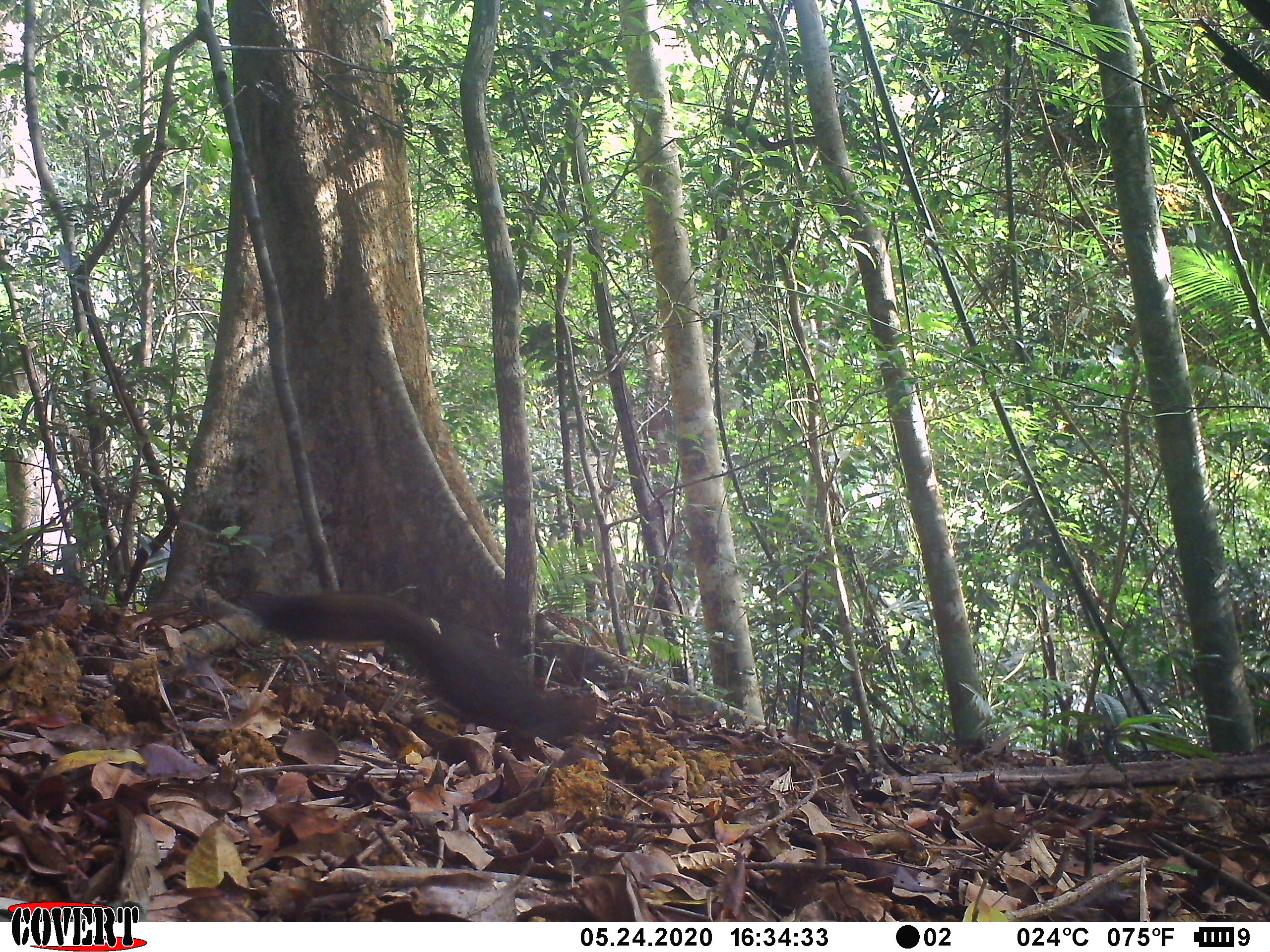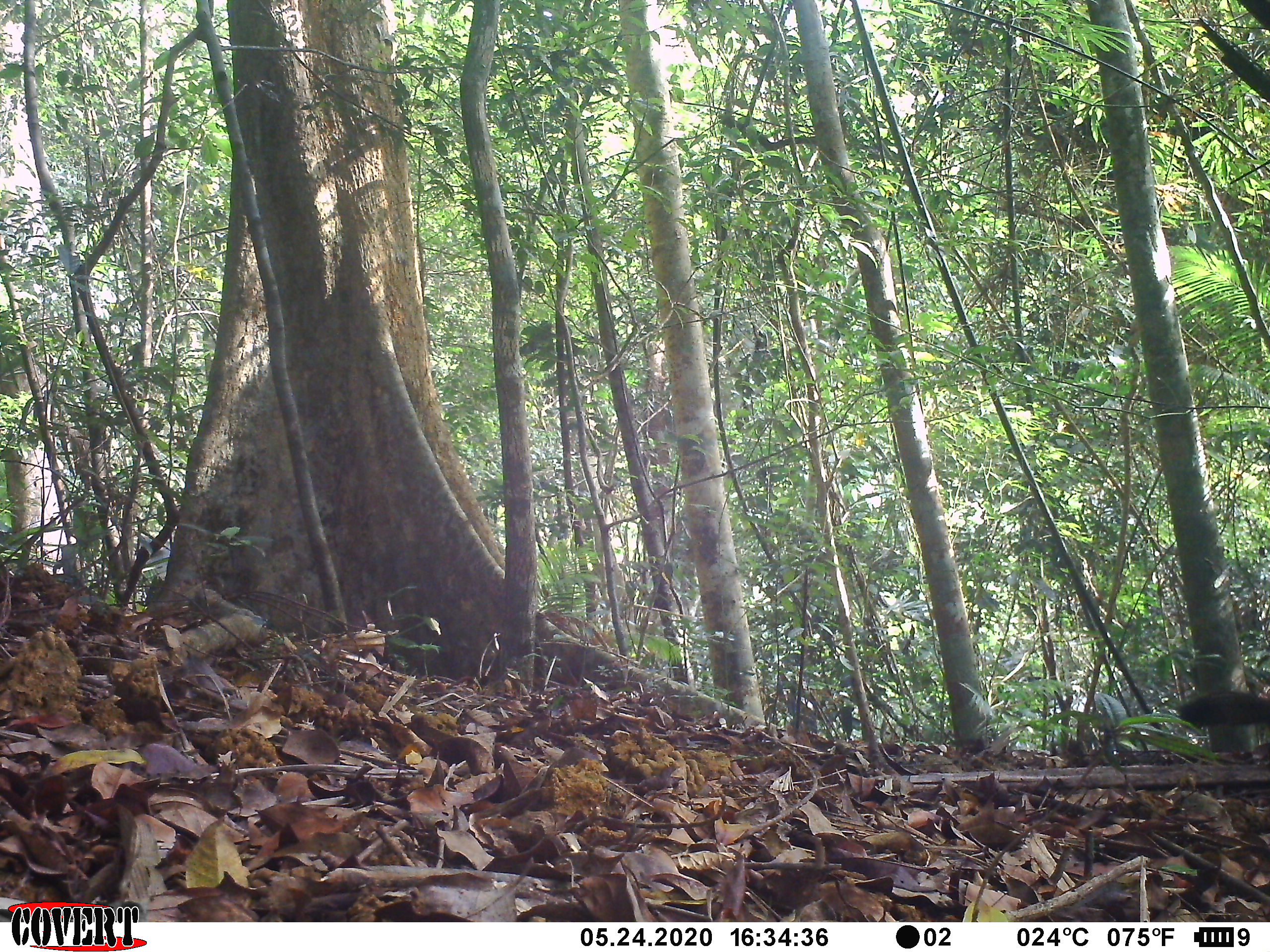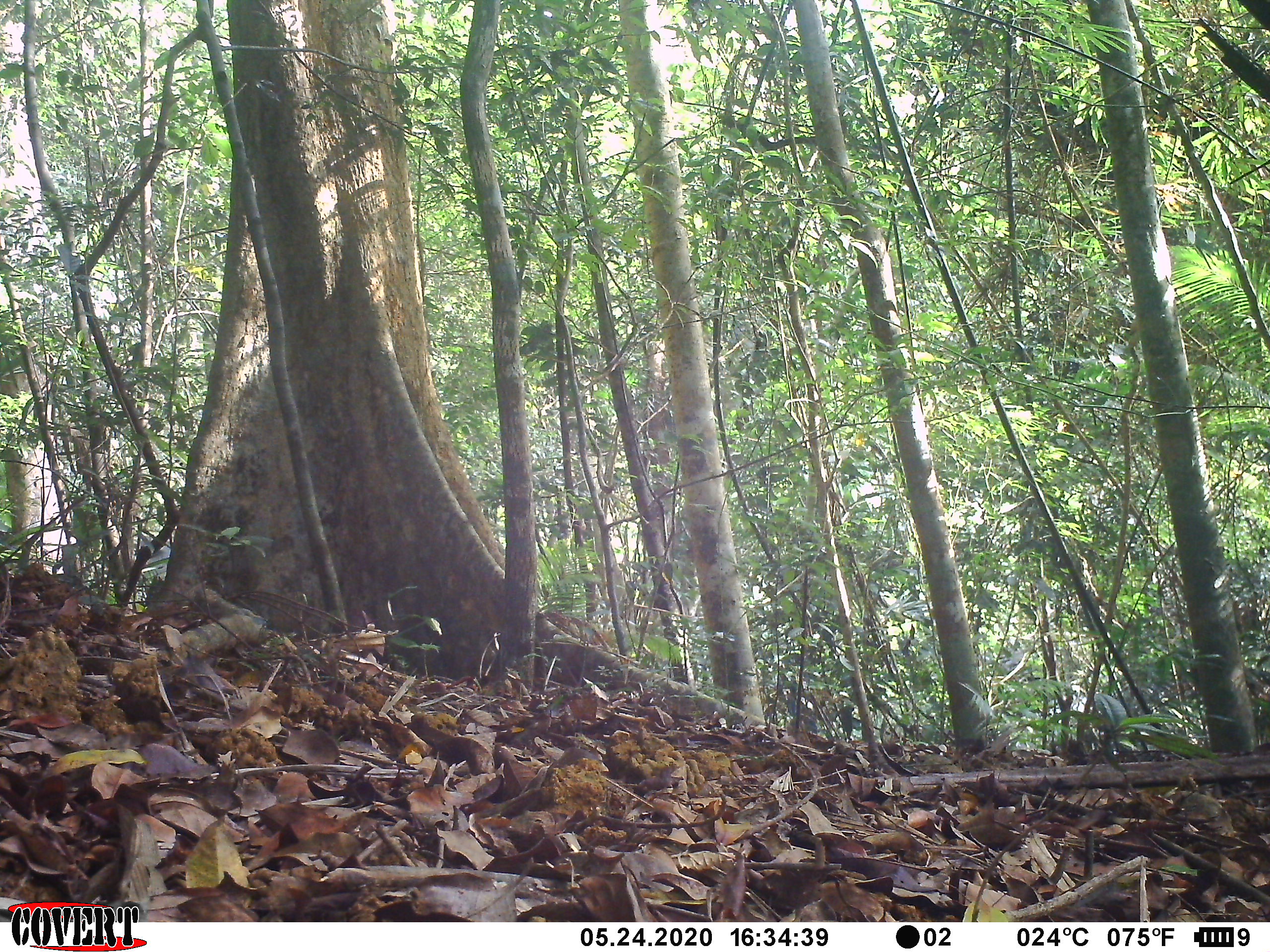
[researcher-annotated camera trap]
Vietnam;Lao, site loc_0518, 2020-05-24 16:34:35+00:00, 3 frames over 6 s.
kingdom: Animalia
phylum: Chordata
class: Mammalia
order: Rodentia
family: Sciuridae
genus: Callosciurus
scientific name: Callosciurus erythraeus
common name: pallas's squirrel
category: pallass squirrel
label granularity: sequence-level